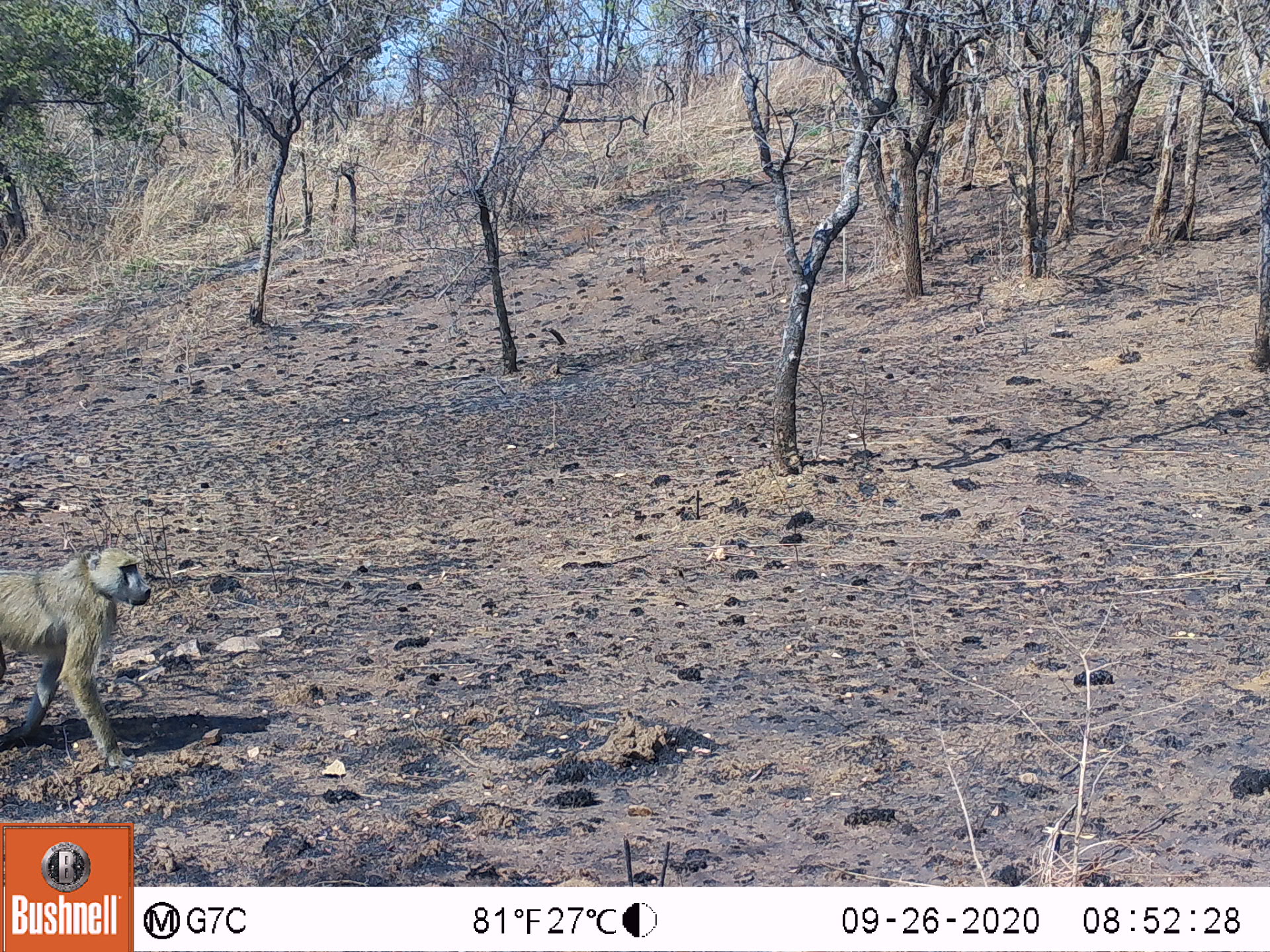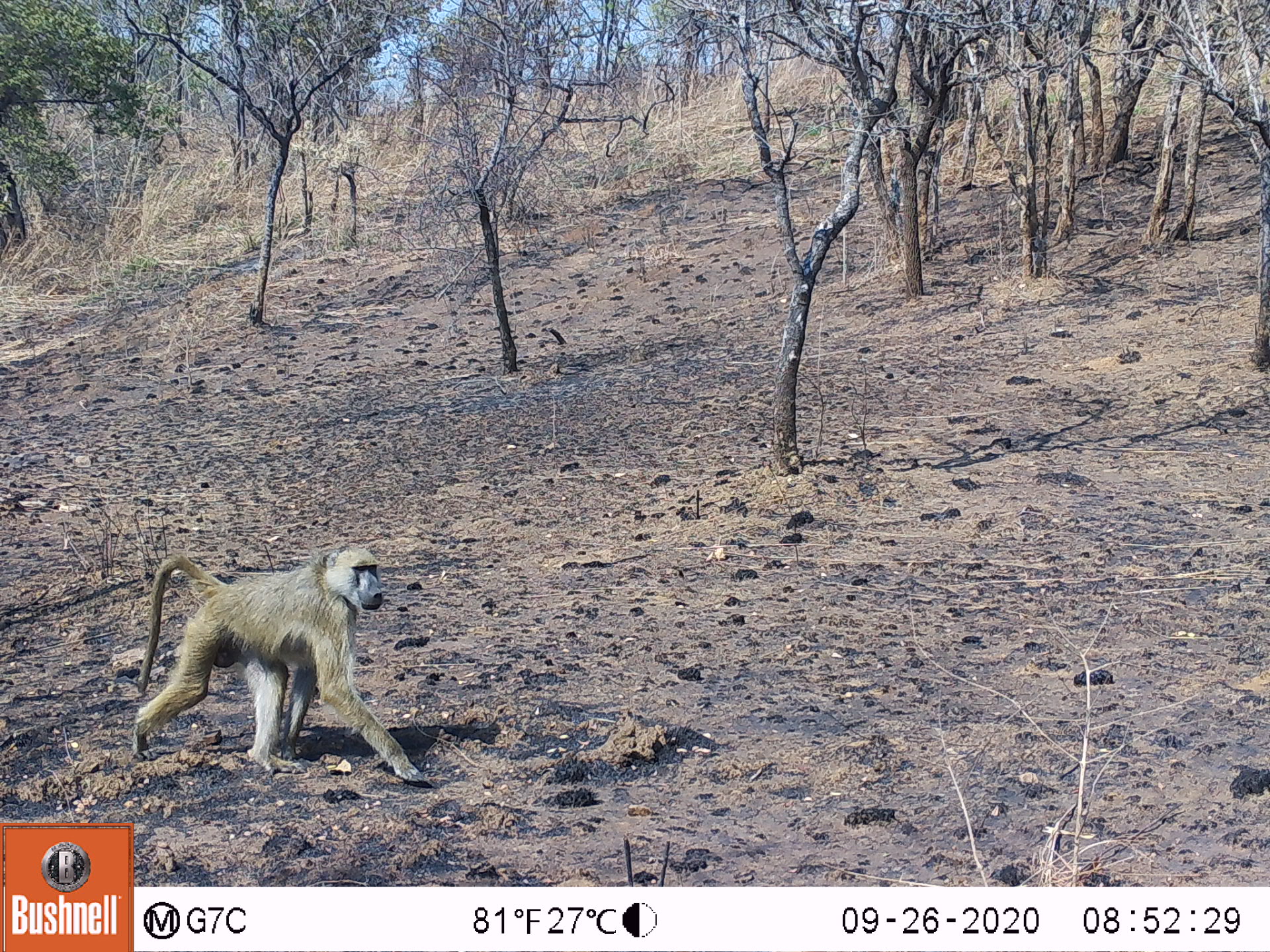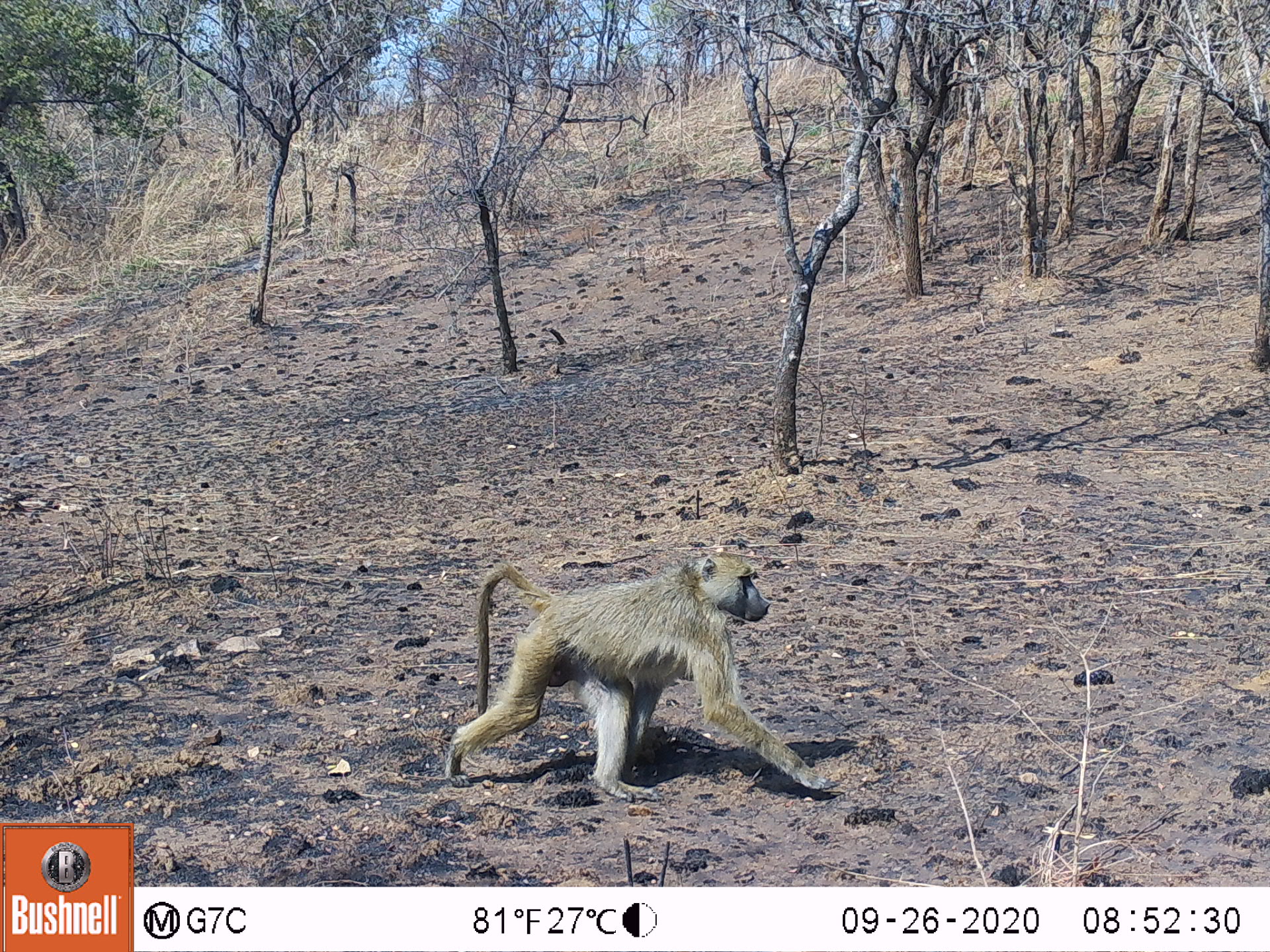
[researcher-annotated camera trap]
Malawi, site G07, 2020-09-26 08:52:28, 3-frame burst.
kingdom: Animalia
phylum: Chordata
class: Mammalia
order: Primates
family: Cercopithecidae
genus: Papio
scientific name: Papio cynocephalus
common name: yellow baboon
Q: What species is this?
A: Yellow baboon (Papio cynocephalus).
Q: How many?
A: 1.